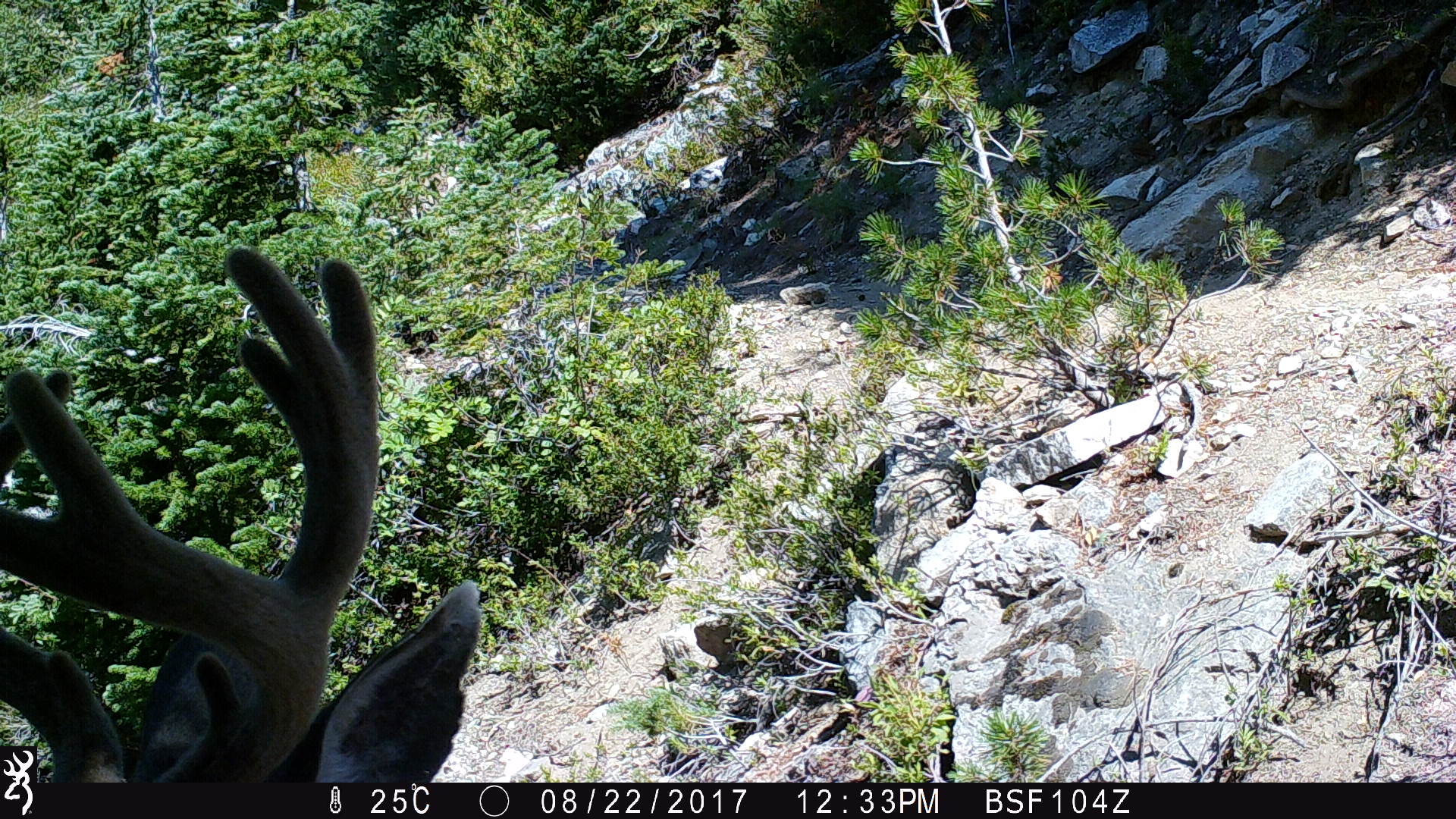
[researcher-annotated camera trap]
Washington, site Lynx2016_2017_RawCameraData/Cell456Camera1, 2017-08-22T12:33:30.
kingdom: Animalia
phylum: Chordata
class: Mammalia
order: Artiodactyla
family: Cervidae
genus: Odocoileus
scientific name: Odocoileus hemionus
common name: mule deer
Odocoileus hemionus (mule deer). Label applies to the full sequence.